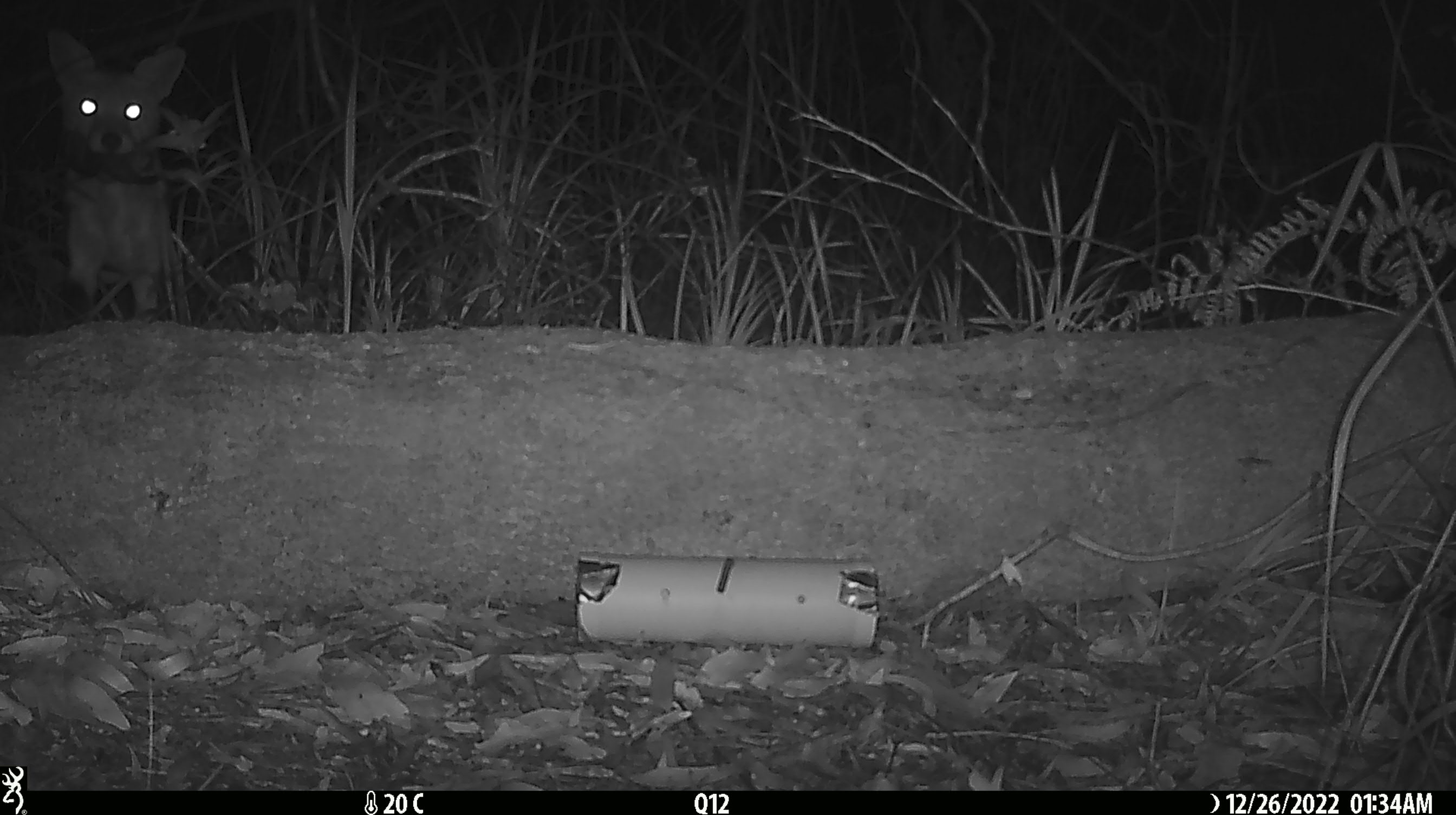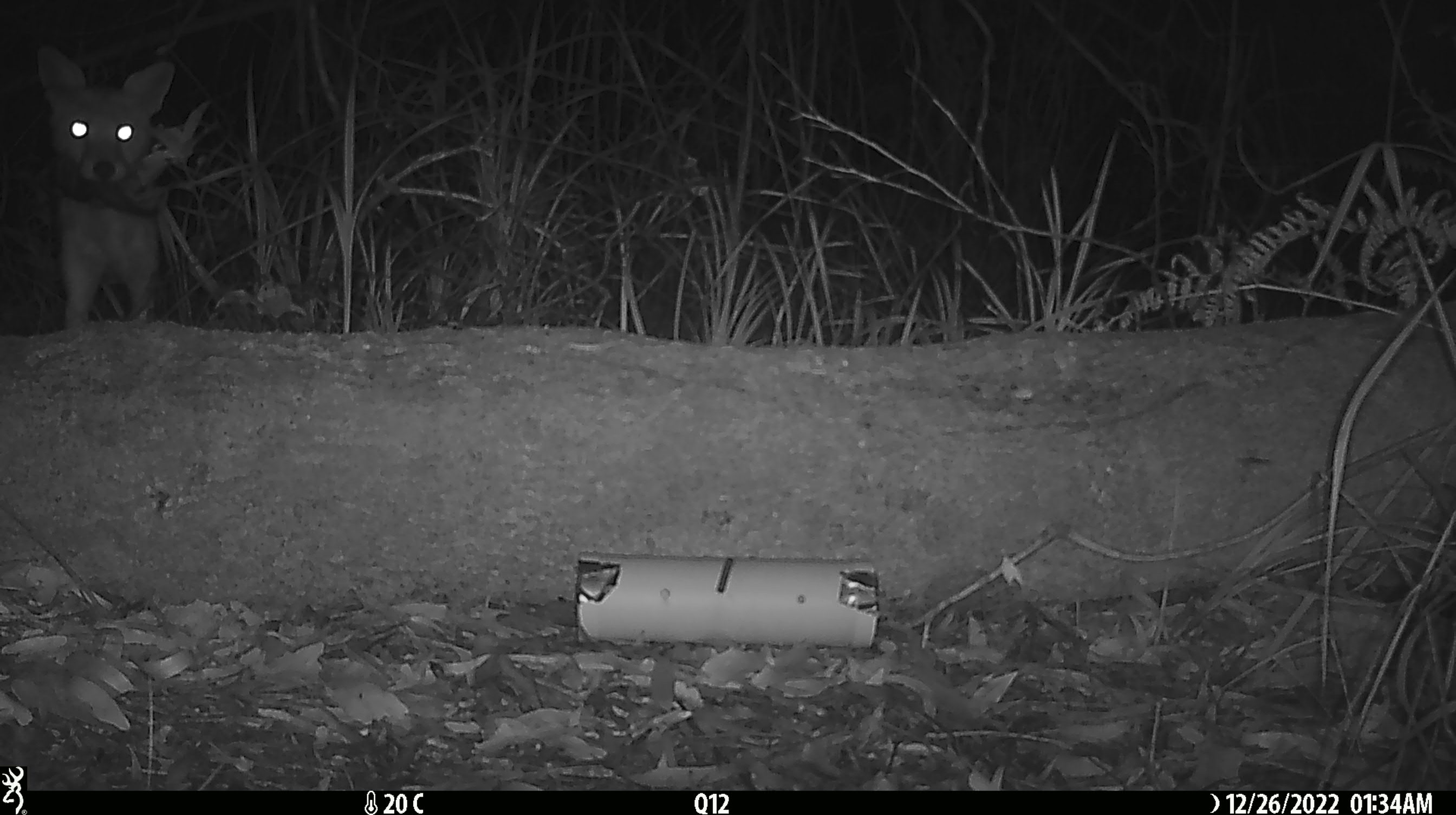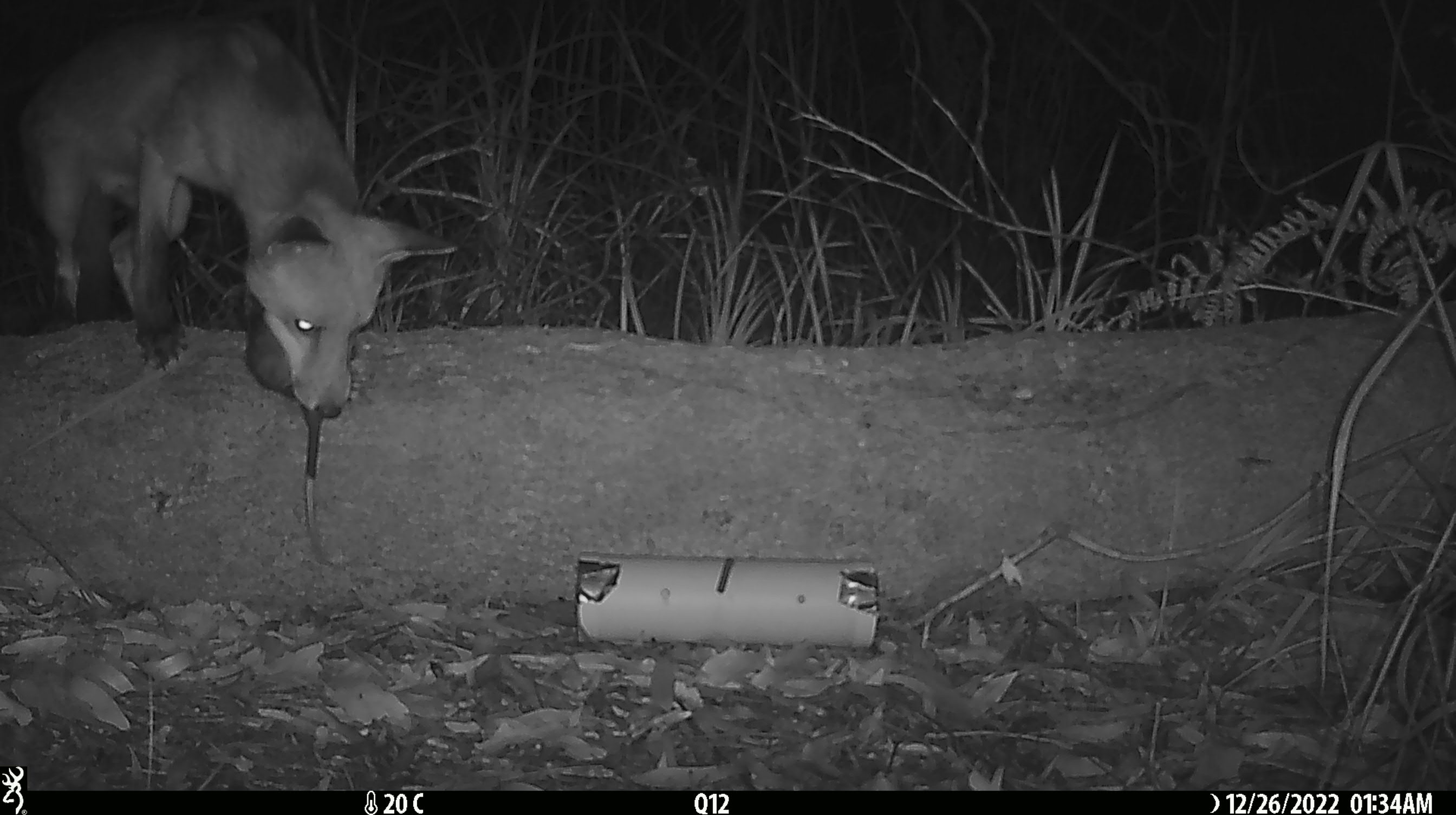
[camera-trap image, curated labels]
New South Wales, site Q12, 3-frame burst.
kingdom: Animalia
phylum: Chordata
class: Mammalia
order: Carnivora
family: Canidae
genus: Vulpes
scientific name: Vulpes vulpes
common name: red fox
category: fox